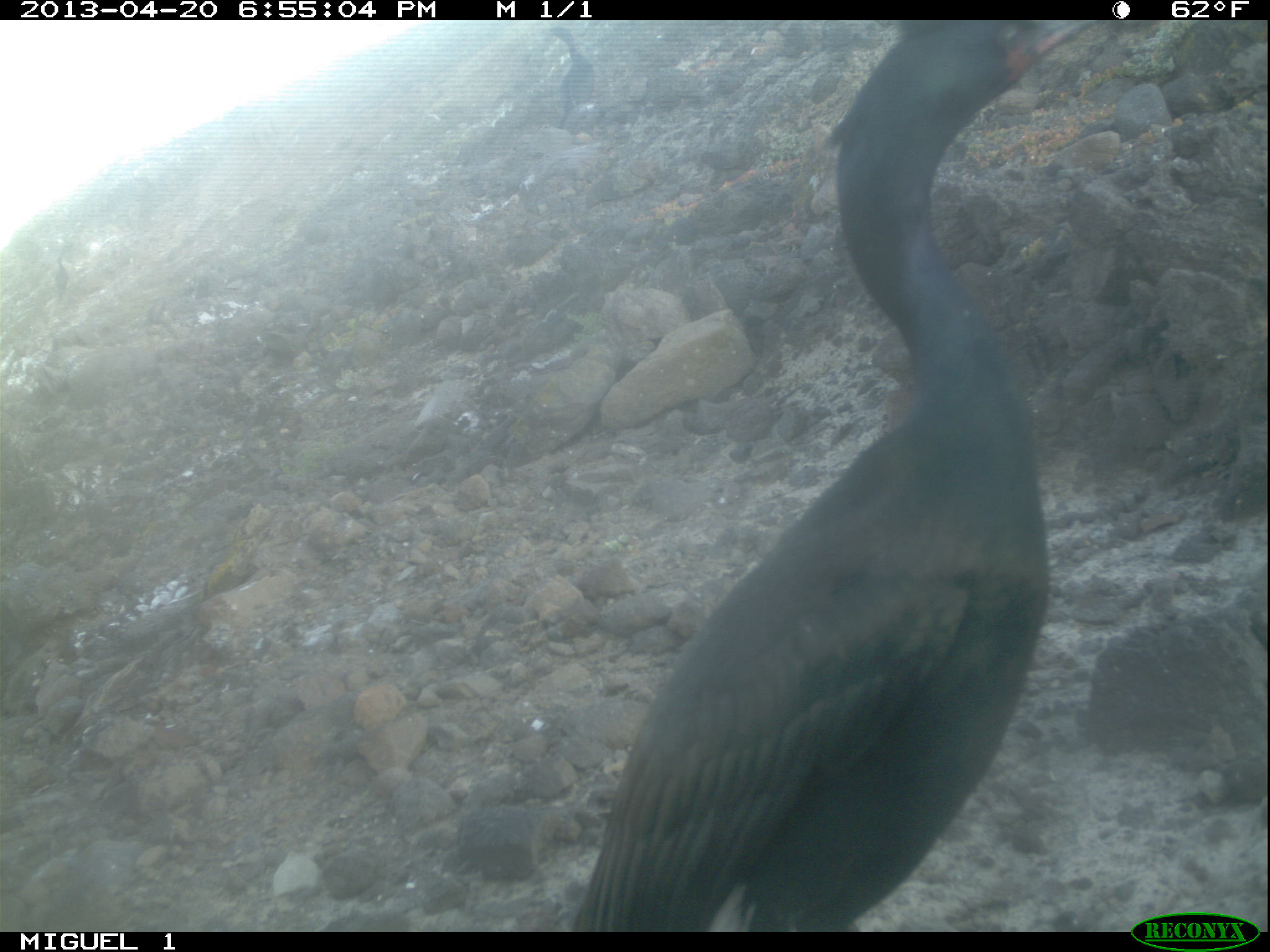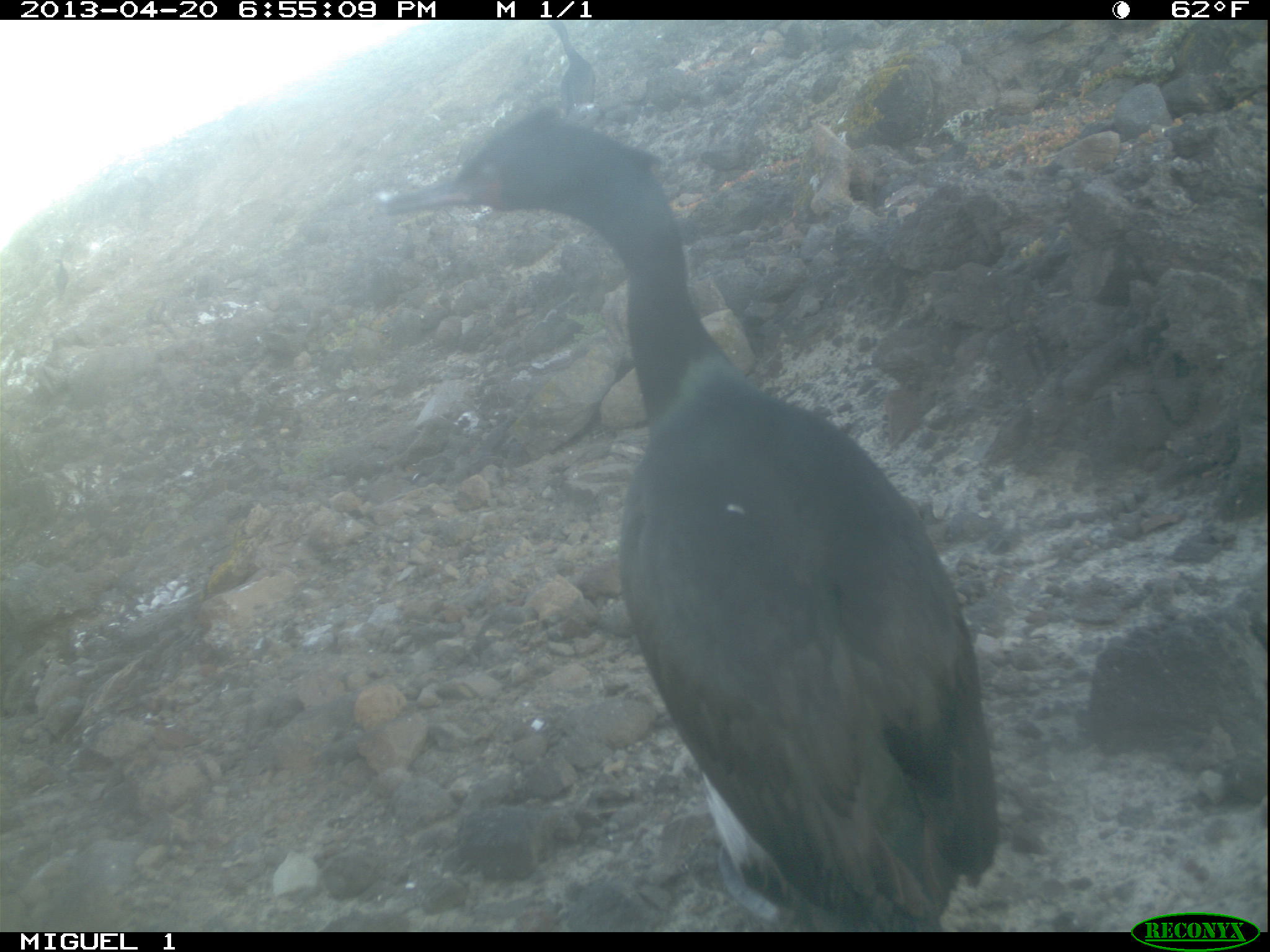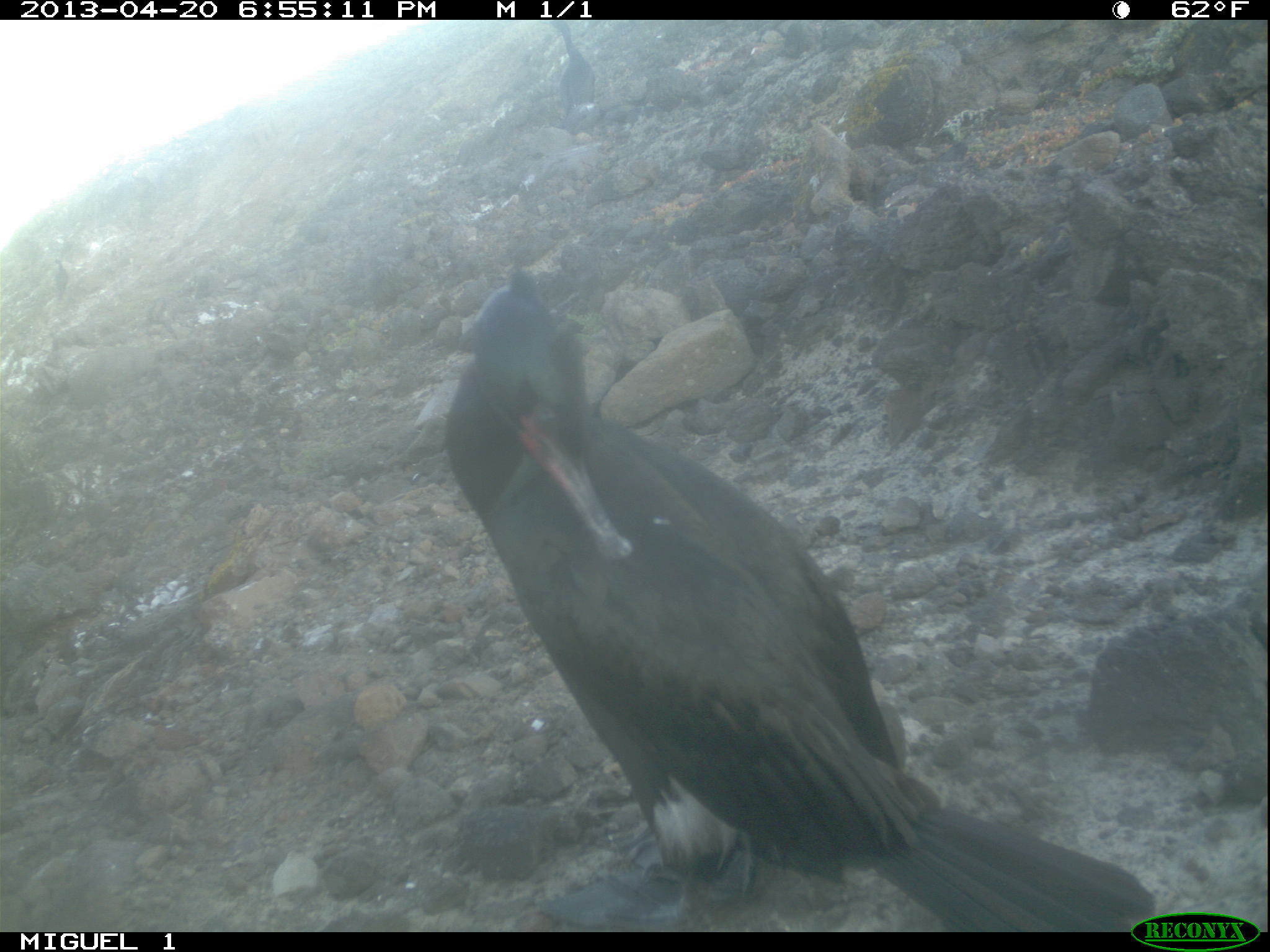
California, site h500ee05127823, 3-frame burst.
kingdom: Animalia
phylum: Chordata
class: Aves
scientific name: Aves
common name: bird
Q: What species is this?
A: Bird (Aves).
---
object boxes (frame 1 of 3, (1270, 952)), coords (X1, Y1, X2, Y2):
bird: (569, 18, 1109, 930); (545, 25, 594, 128); (50, 245, 69, 302)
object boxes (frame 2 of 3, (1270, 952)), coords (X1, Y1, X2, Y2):
bird: (379, 115, 999, 932); (540, 20, 595, 115); (54, 258, 68, 296)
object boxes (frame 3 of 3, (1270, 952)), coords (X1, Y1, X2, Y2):
bird: (445, 278, 1155, 932); (548, 18, 595, 114); (54, 259, 68, 297)